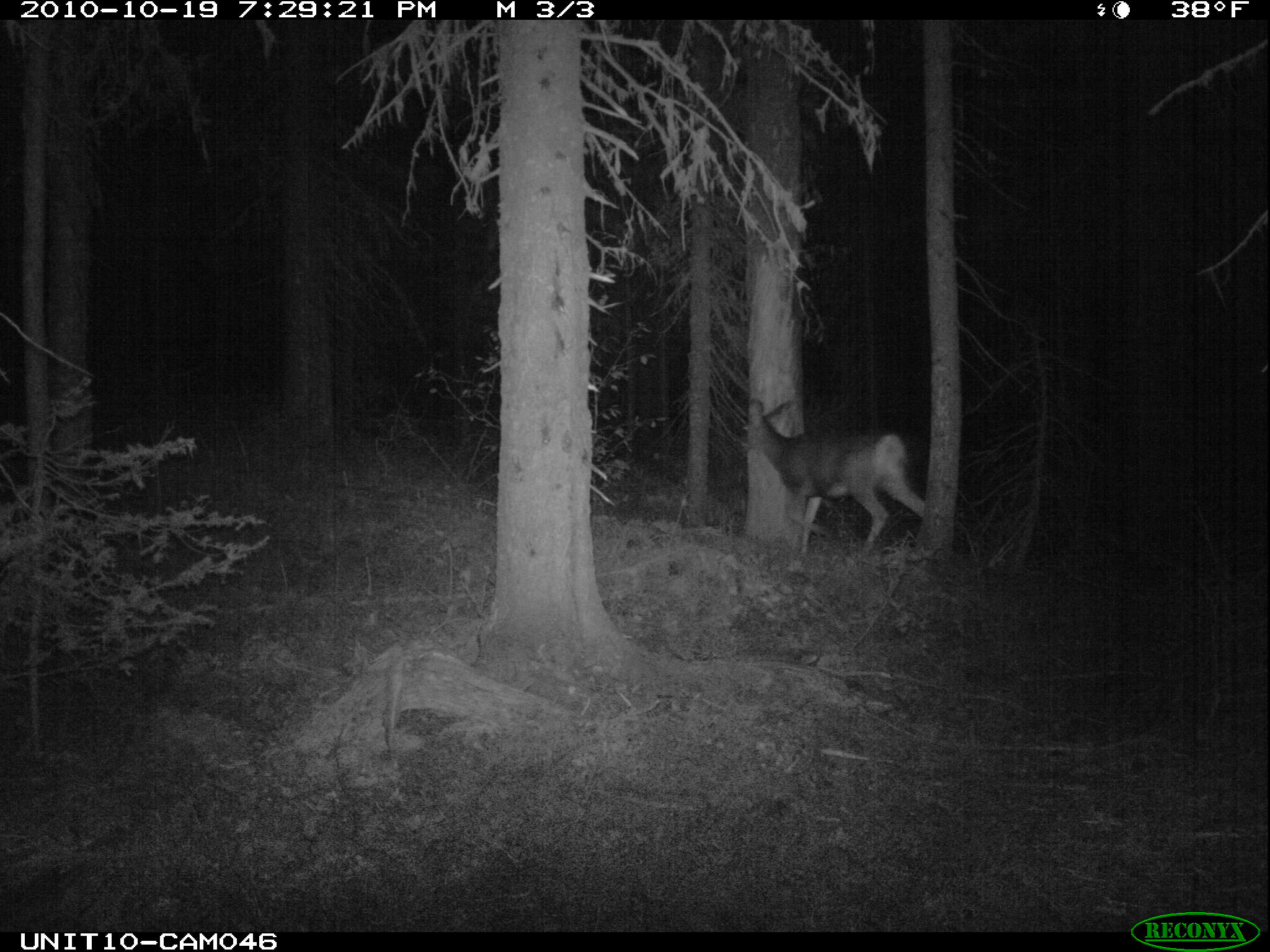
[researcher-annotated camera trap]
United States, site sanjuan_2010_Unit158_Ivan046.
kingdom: Animalia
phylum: Chordata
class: Mammalia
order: Artiodactyla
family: Cervidae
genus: Odocoileus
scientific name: Odocoileus hemionus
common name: mule deer